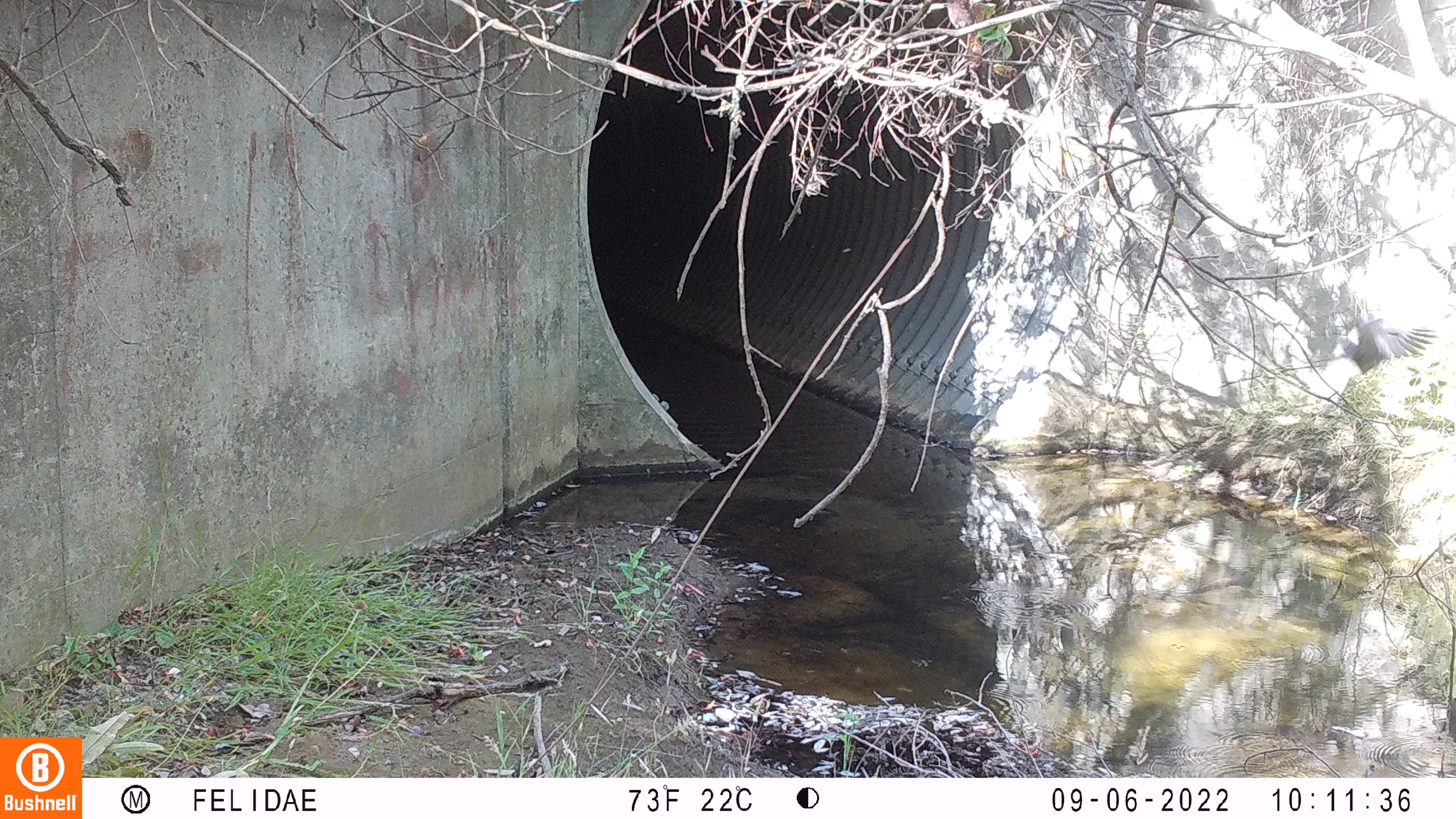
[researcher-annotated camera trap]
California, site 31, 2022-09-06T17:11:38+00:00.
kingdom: Animalia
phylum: Chordata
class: Aves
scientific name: Aves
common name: bird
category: unknown bird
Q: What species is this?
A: Unknown bird (bird) (Aves).